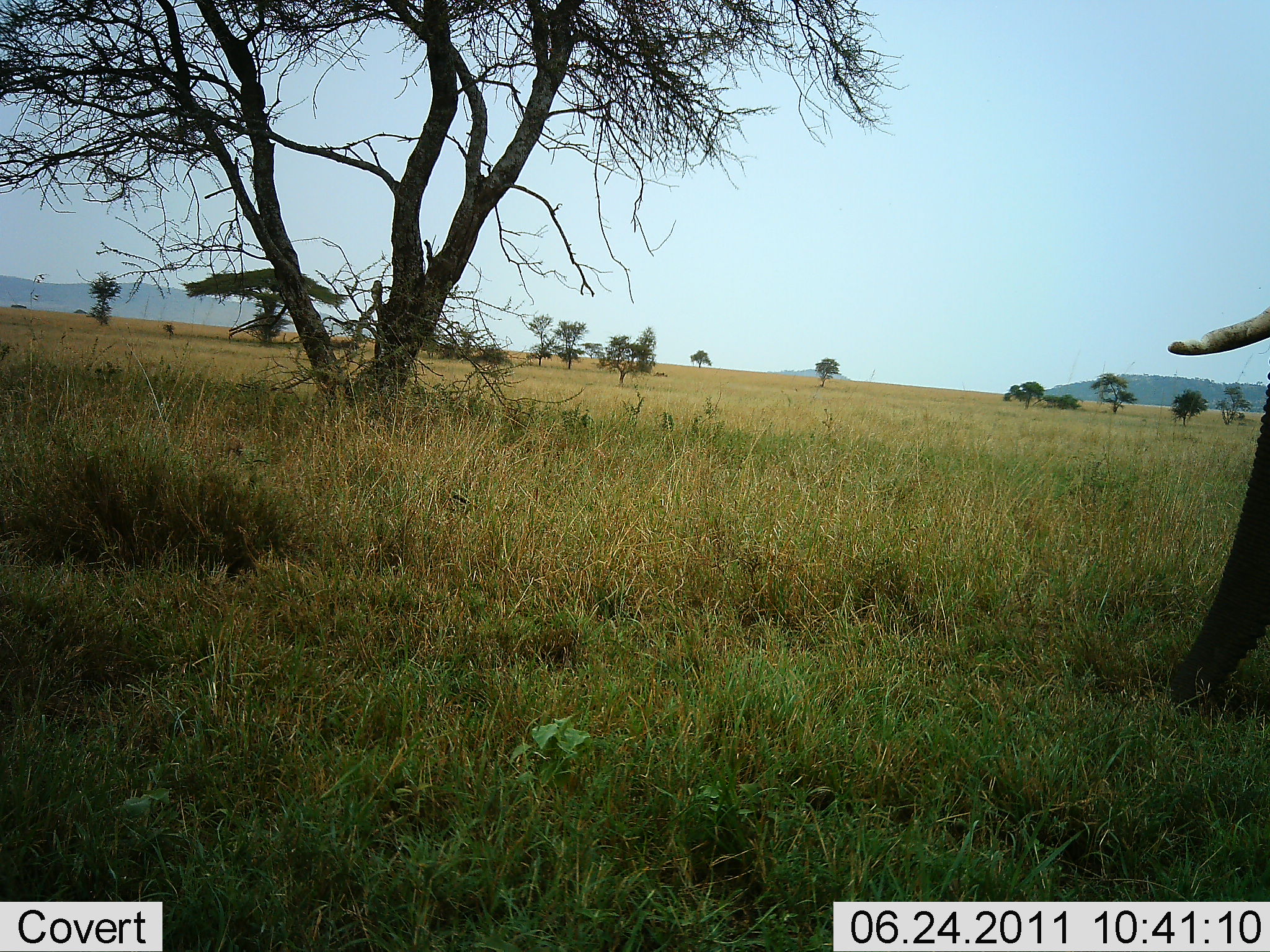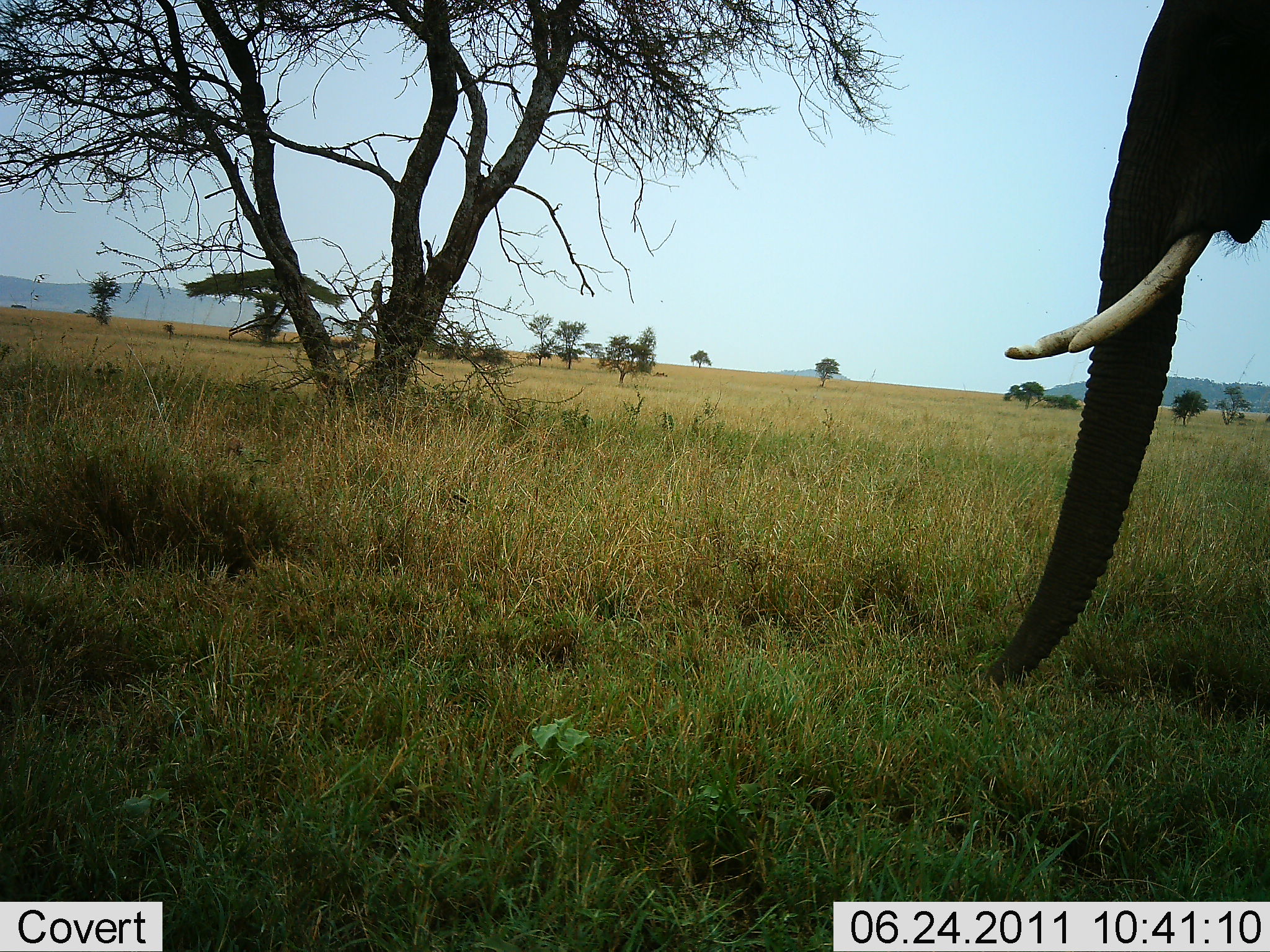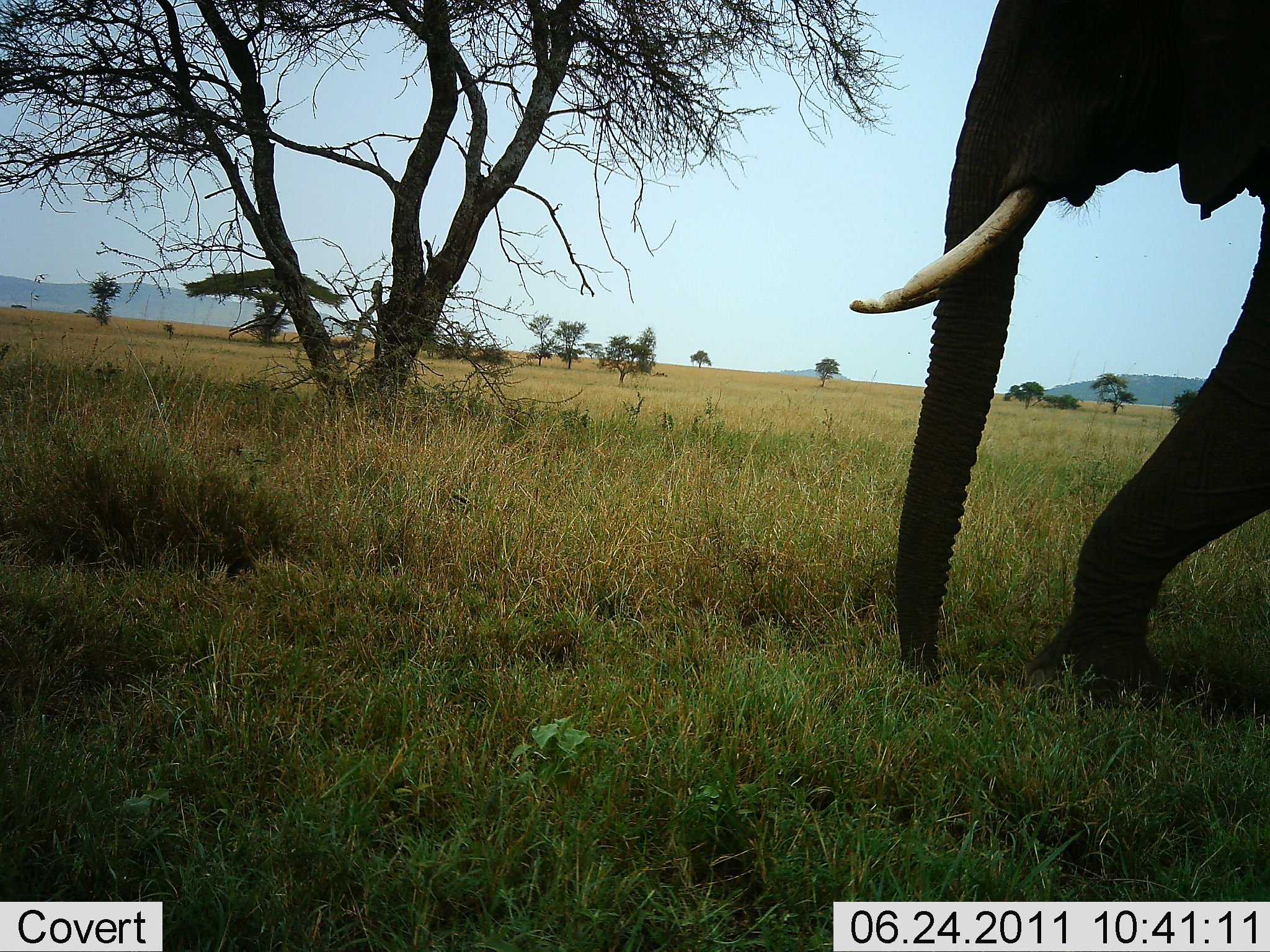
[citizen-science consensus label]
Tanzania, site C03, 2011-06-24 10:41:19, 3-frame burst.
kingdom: Animalia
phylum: Chordata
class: Mammalia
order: Proboscidea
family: Elephantidae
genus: Loxodonta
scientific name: Loxodonta africana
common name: african bush elephant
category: elephant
Elephant (african bush elephant) (Loxodonta africana), count 1. Behavior (volunteer vote fractions): standing 0%, resting 0%, moving 100%, interacting 0%. Young present (vote fraction): 0%. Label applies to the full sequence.